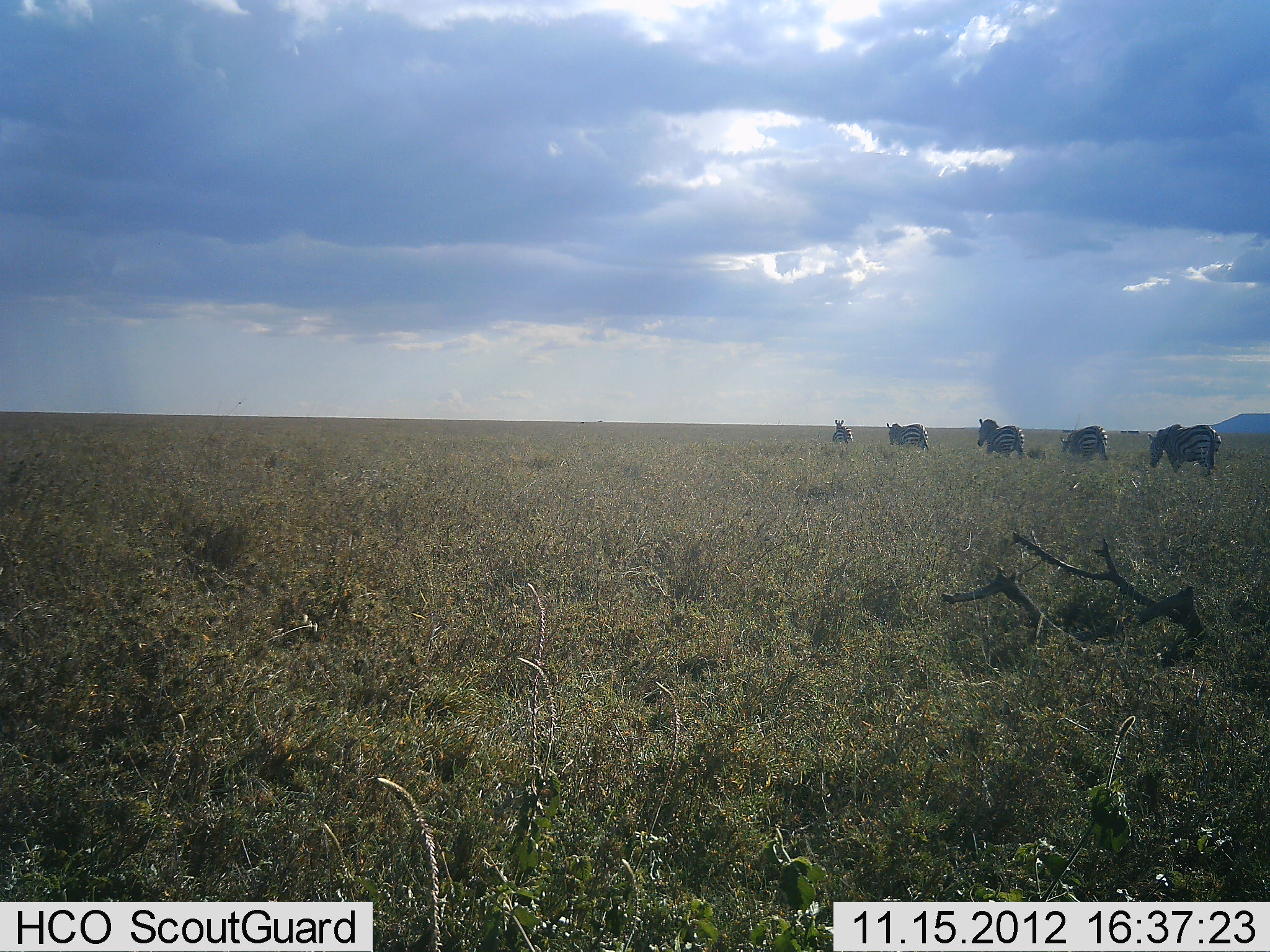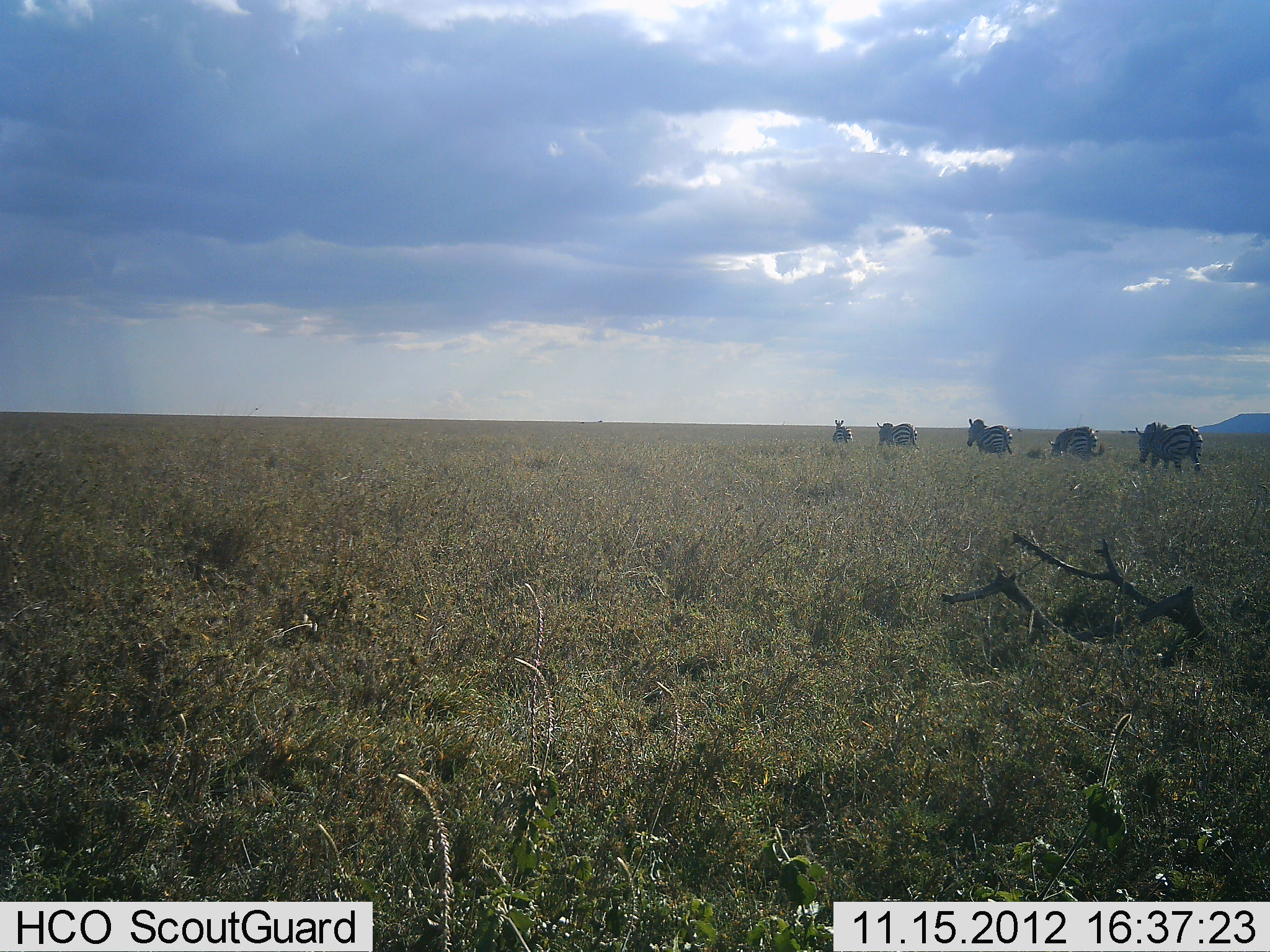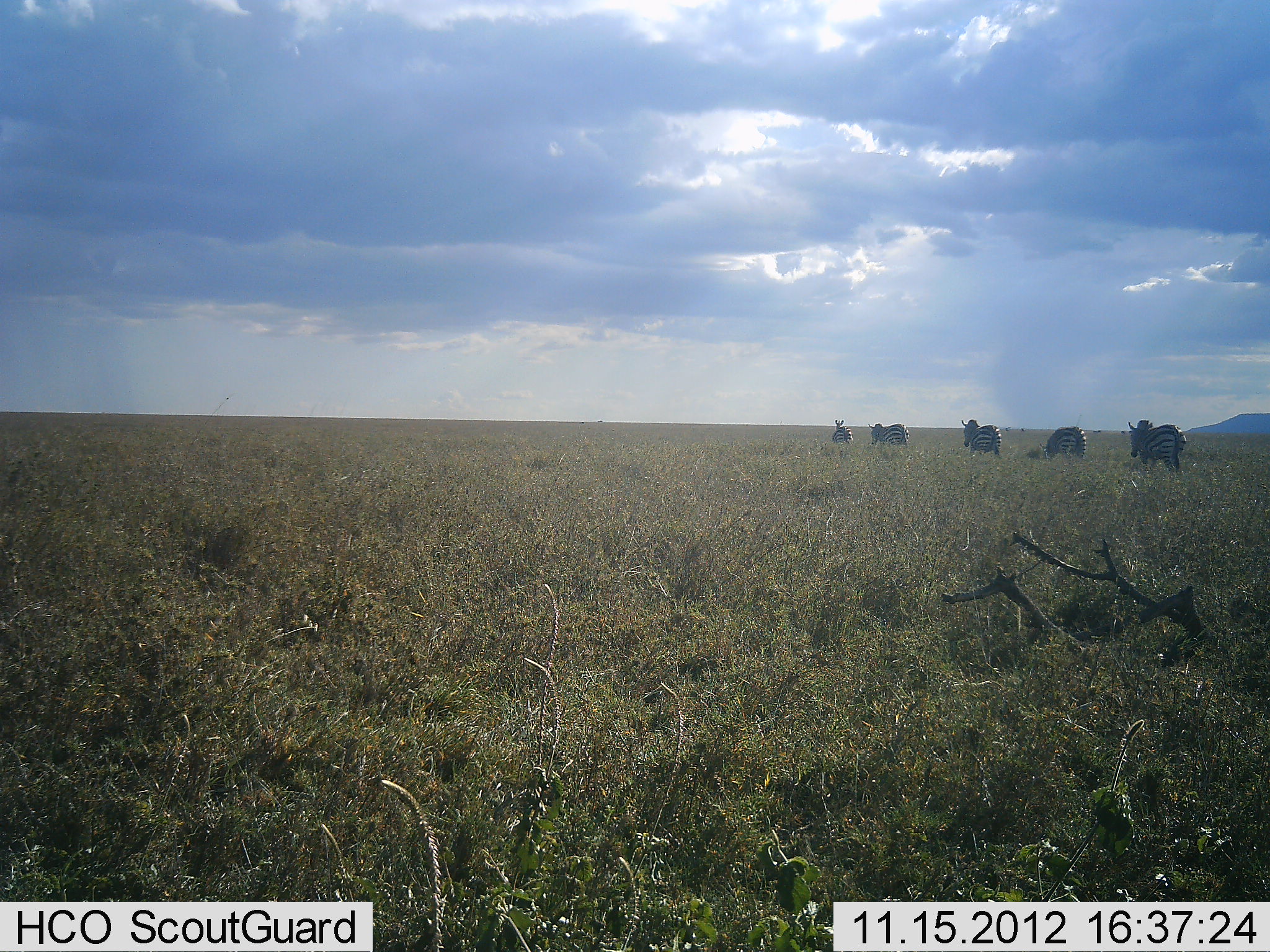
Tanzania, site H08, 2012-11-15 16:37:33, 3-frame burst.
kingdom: Animalia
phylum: Chordata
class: Mammalia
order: Perissodactyla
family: Equidae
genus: Equus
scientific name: Equus quagga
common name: plains zebra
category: zebra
Zebra (plains zebra) (Equus quagga), count 5. Behavior (volunteer vote fractions): standing 30%, resting 0%, moving 90%, interacting 0%. Young present (vote fraction): 0%. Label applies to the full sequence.